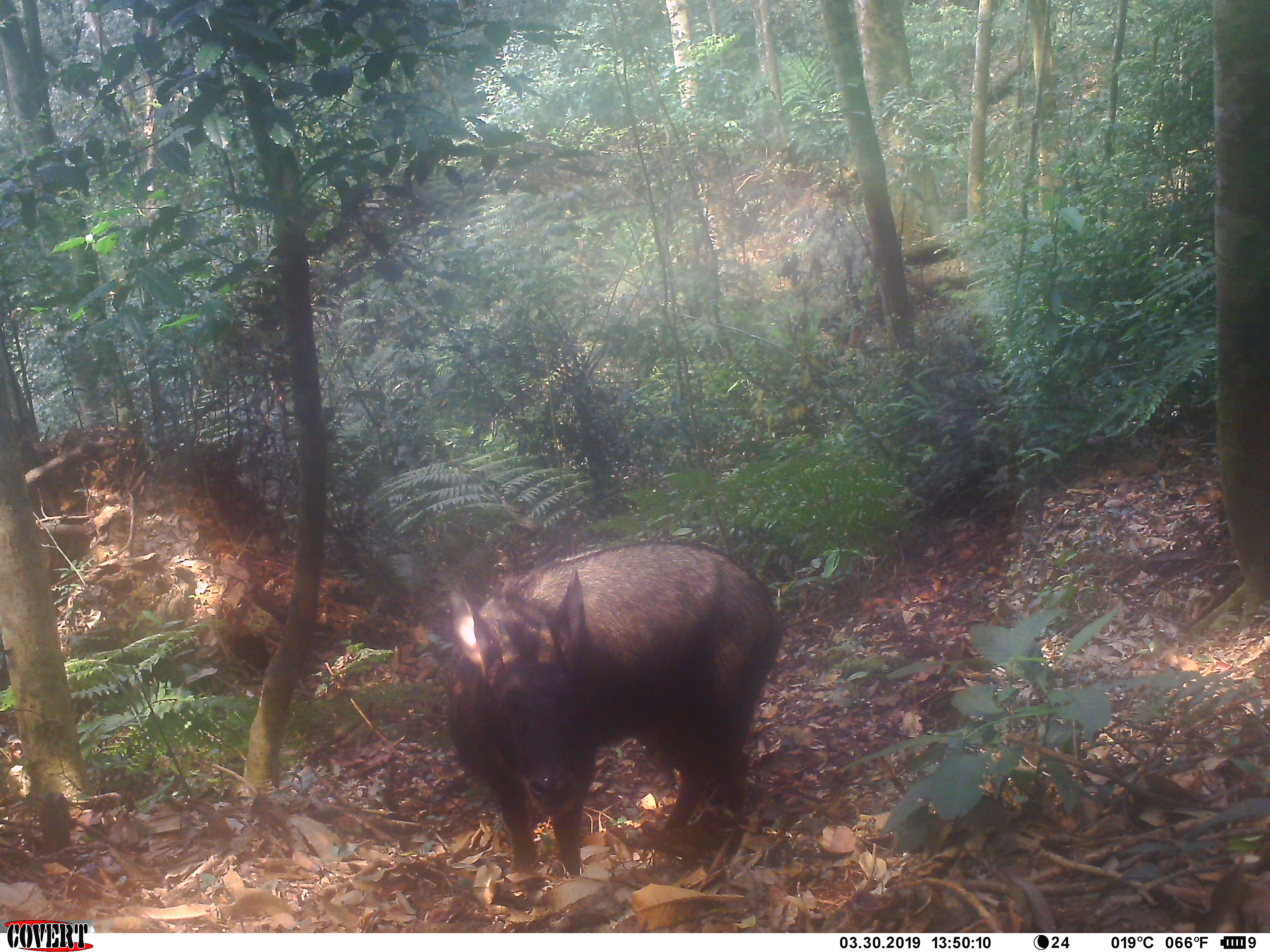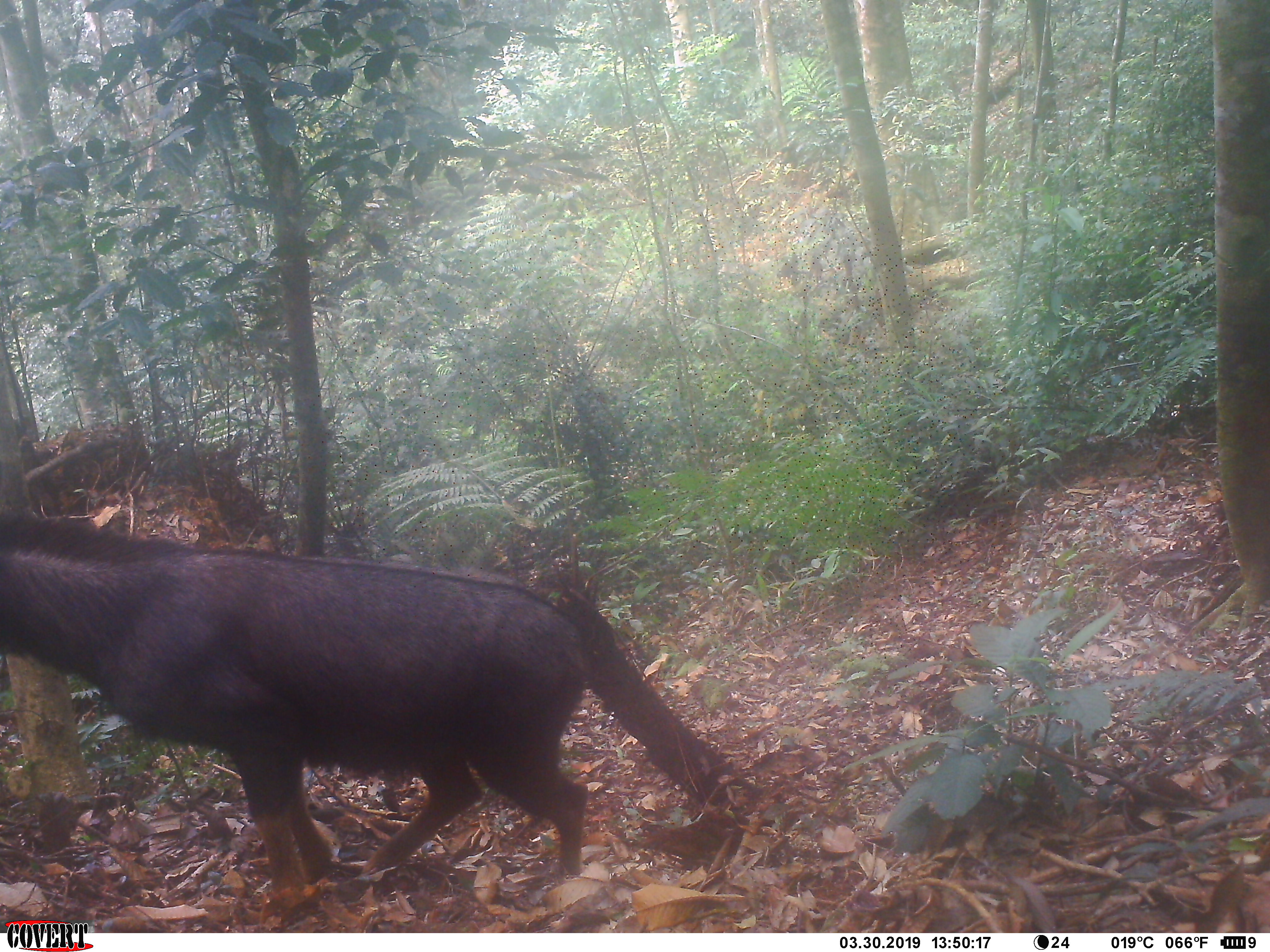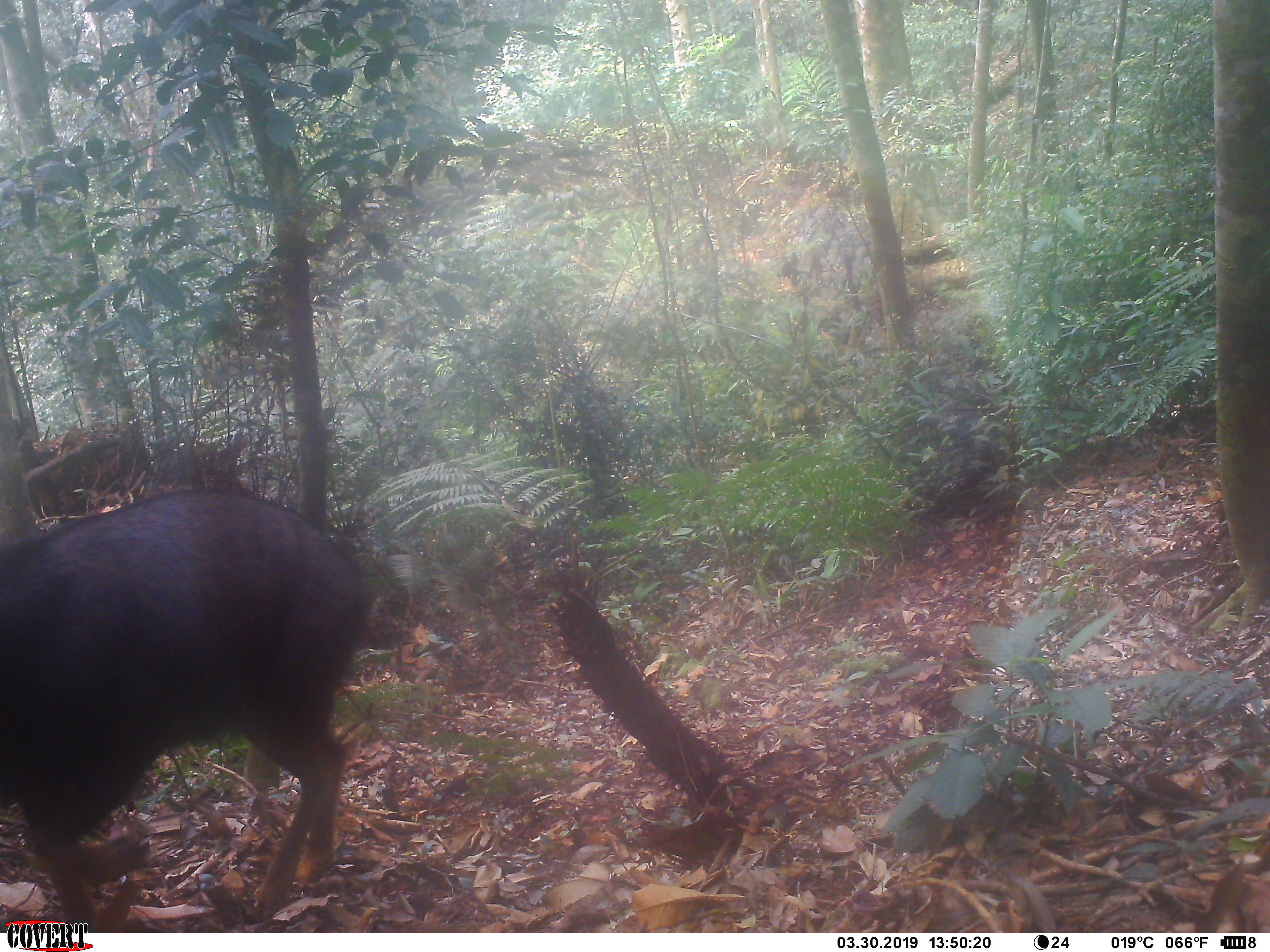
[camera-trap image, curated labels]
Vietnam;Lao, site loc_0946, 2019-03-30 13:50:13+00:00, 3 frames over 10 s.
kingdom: Animalia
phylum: Chordata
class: Mammalia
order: Artiodactyla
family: Bovidae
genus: Capricornis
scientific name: Capricornis sumatraensis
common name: chinese serow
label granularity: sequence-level